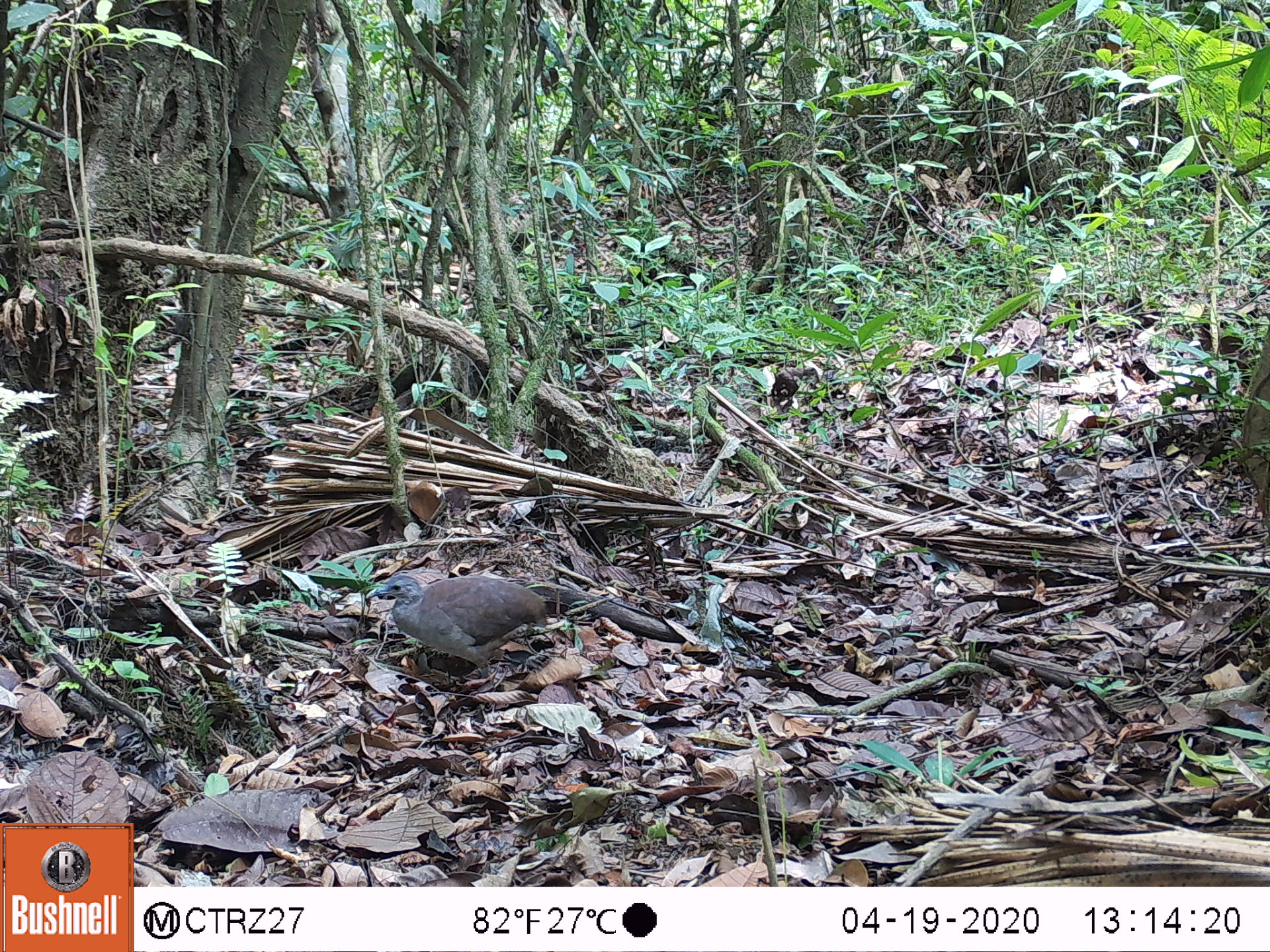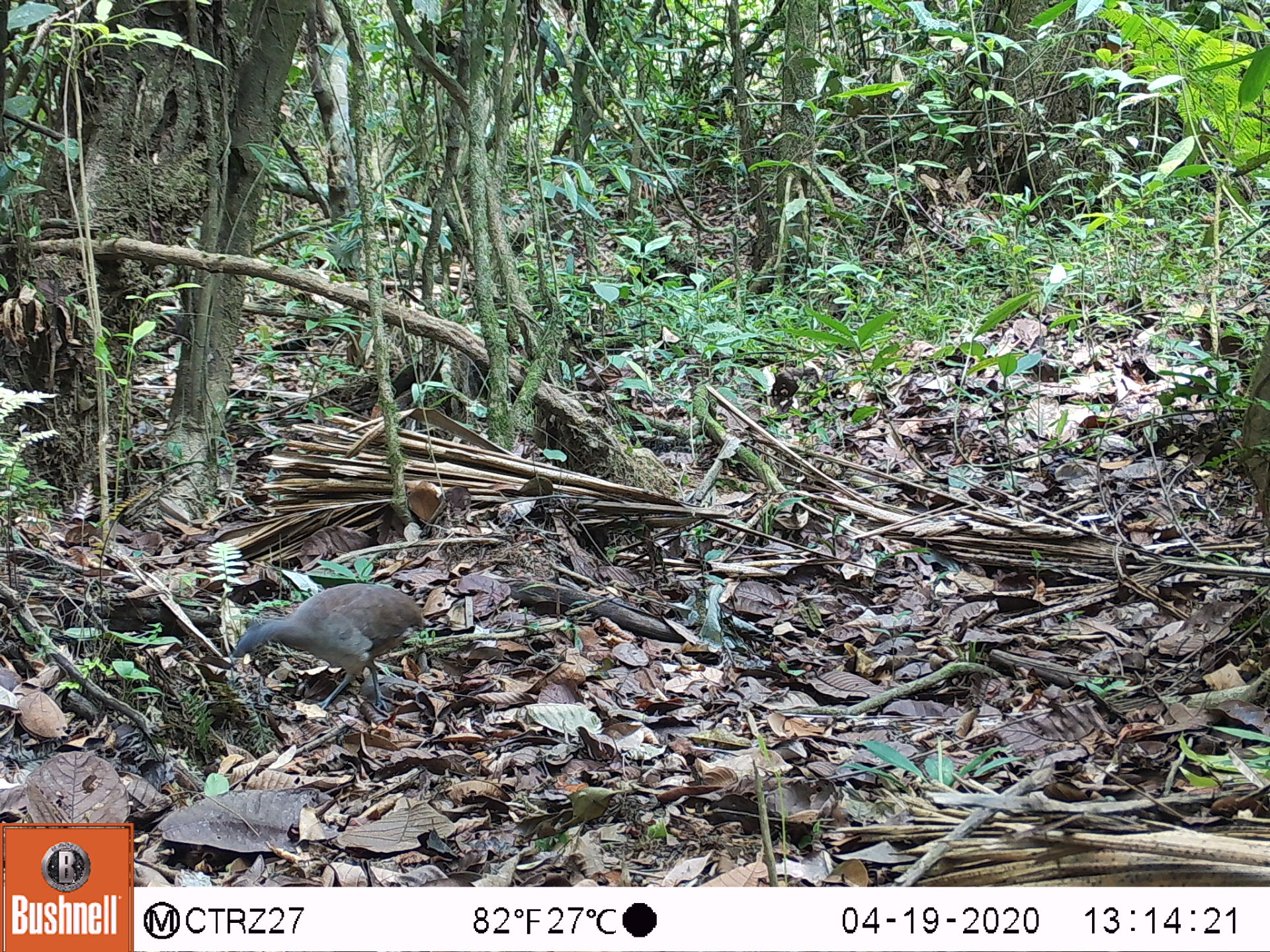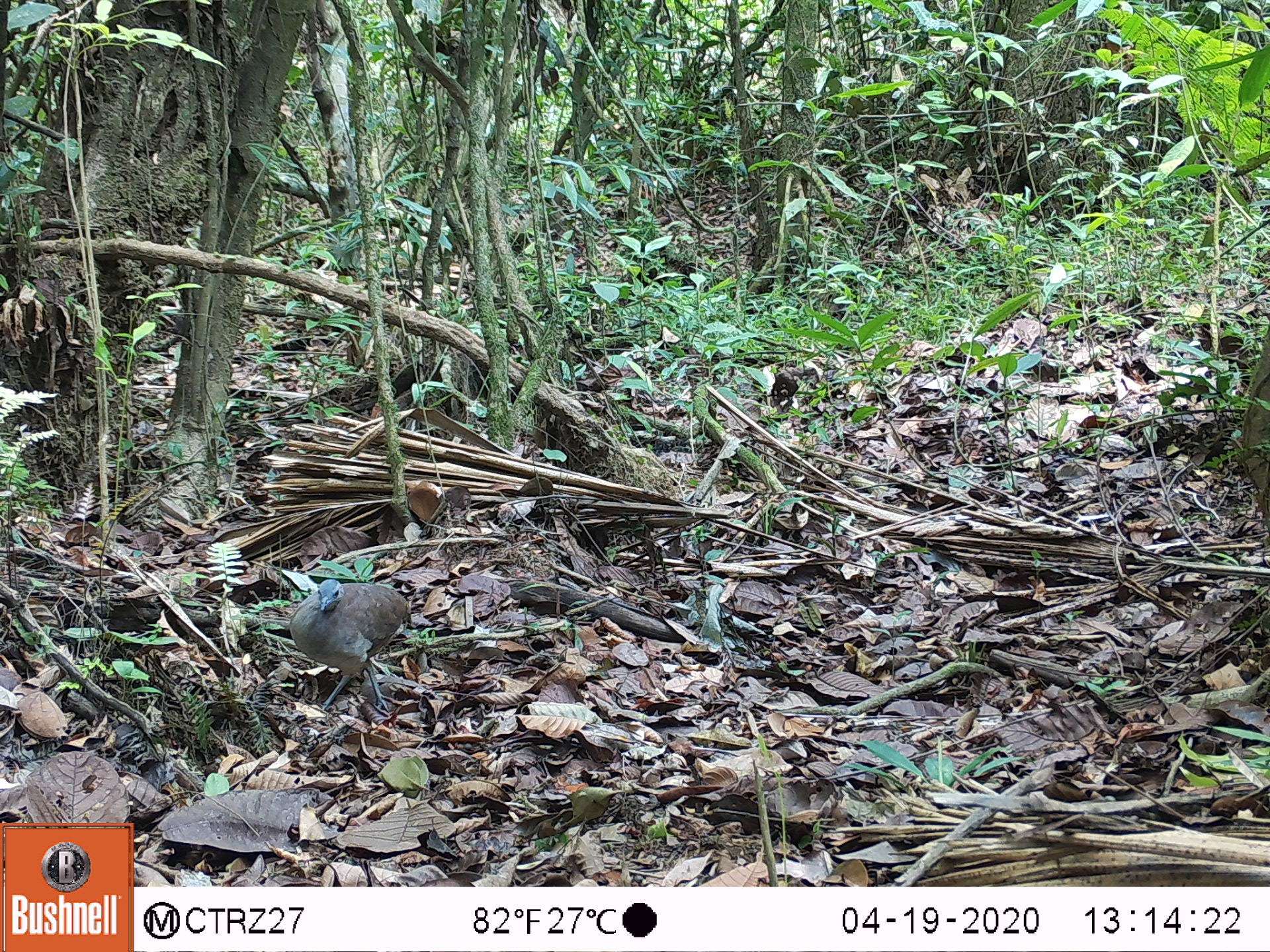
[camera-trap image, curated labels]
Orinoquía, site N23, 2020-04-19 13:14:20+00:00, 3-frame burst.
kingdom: Animalia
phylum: Chordata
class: Aves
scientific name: Aves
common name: bird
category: unknown bird